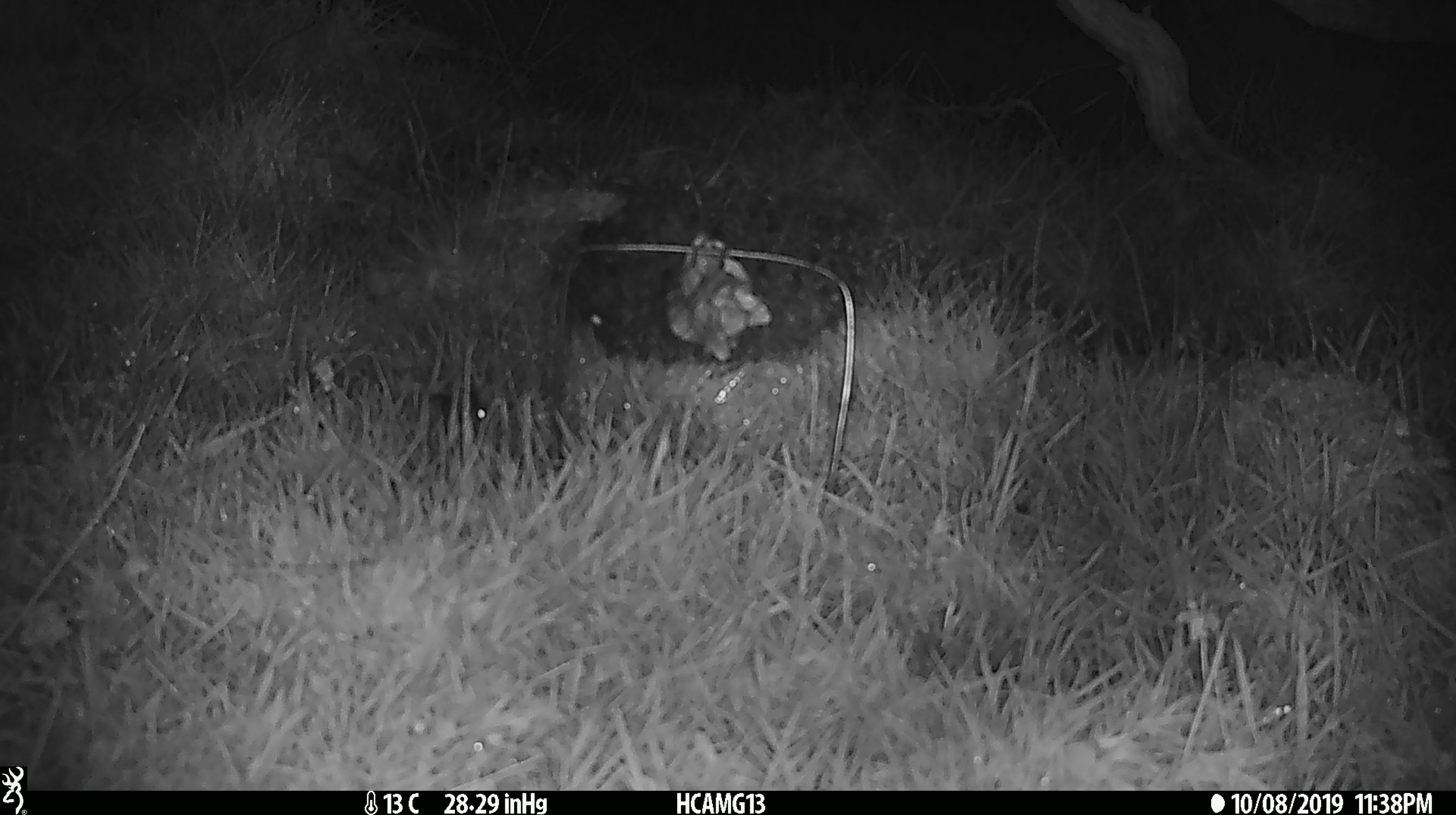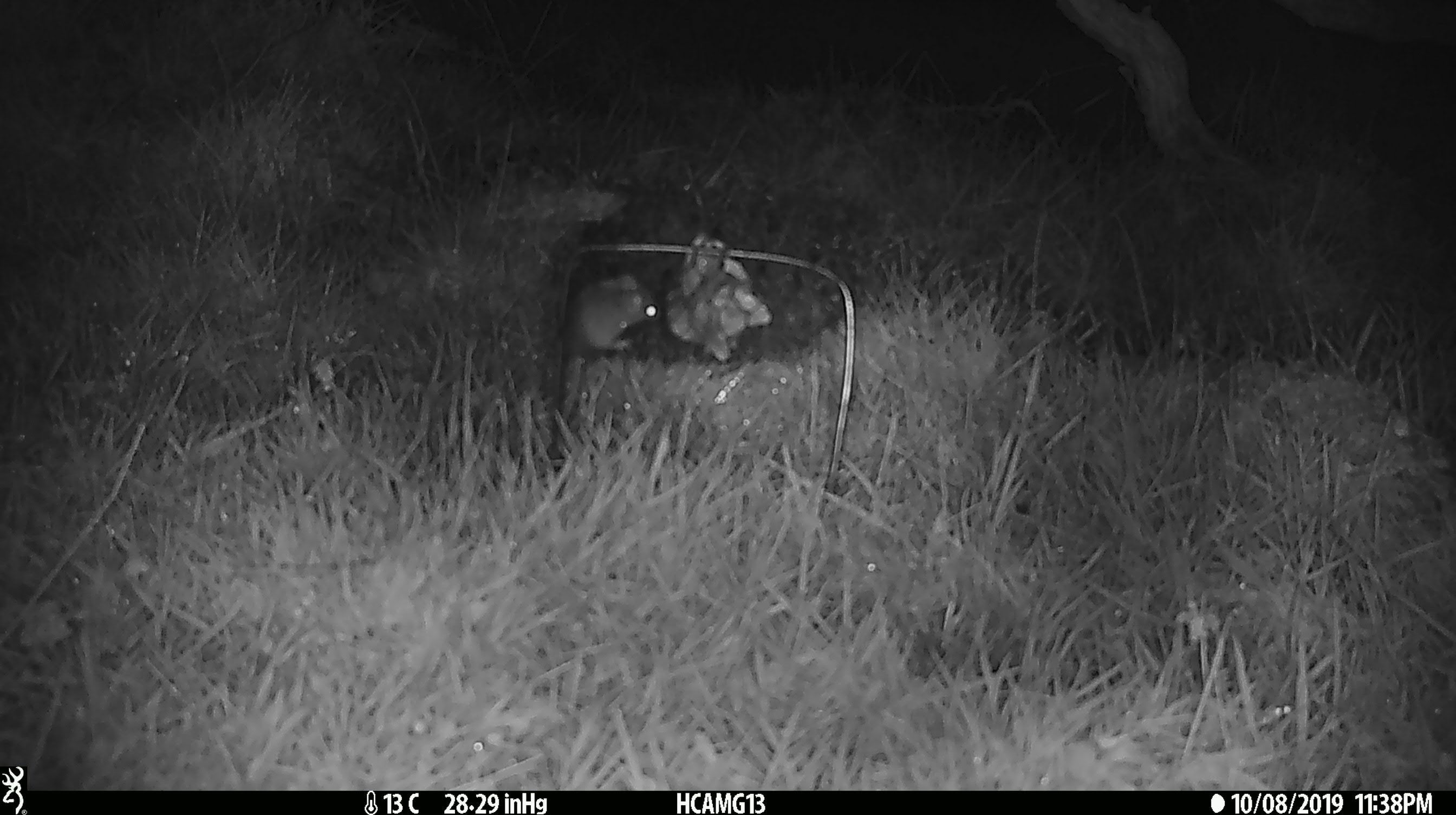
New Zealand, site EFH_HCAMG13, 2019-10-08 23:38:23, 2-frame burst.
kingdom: Animalia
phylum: Chordata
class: Mammalia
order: Rodentia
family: Muridae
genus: Mus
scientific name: Mus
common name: mouse